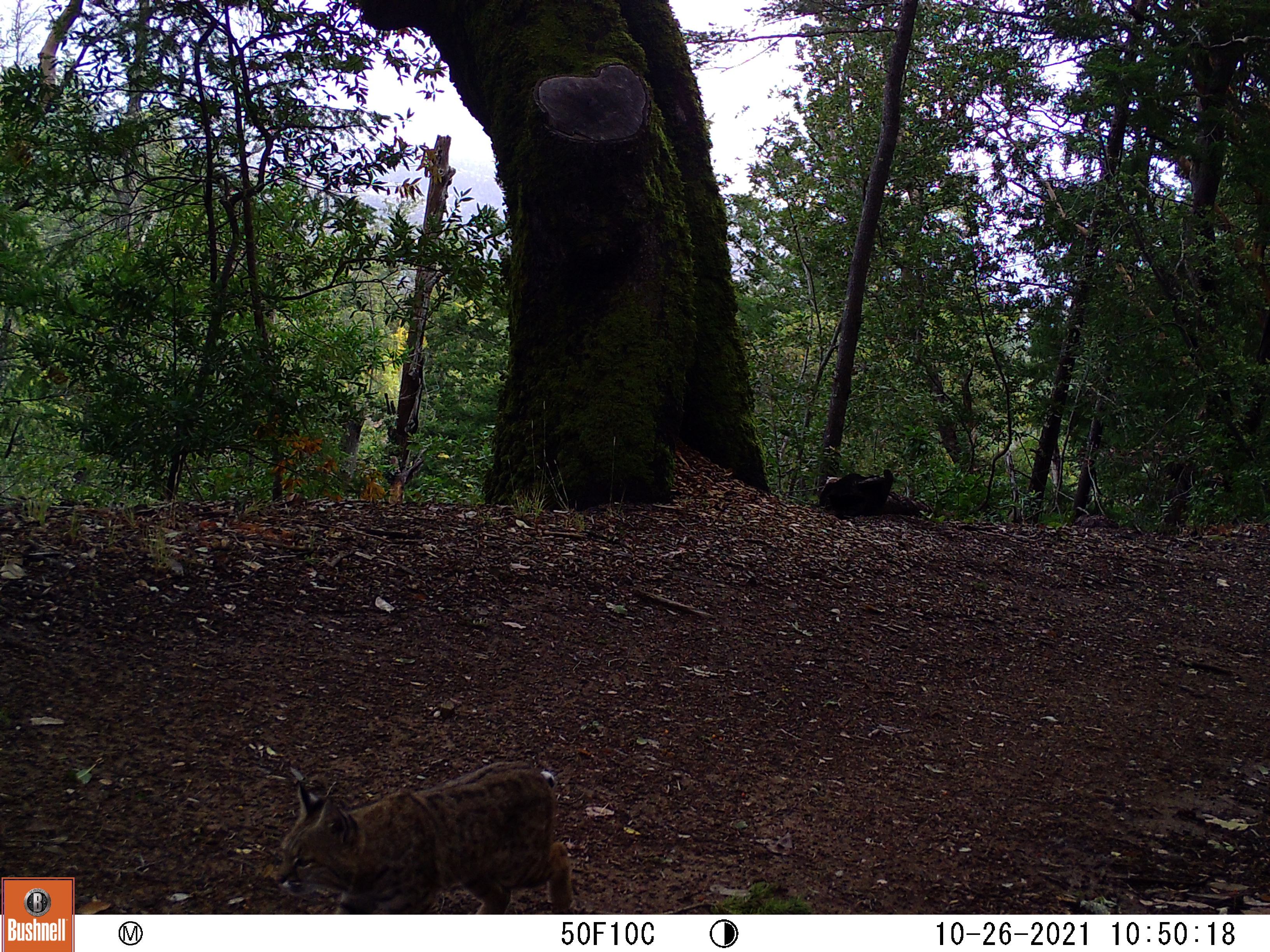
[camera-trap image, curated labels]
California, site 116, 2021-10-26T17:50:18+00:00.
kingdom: Animalia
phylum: Chordata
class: Mammalia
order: Carnivora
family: Felidae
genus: Lynx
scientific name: Lynx rufus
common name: bobcat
Bobcat (Lynx rufus).